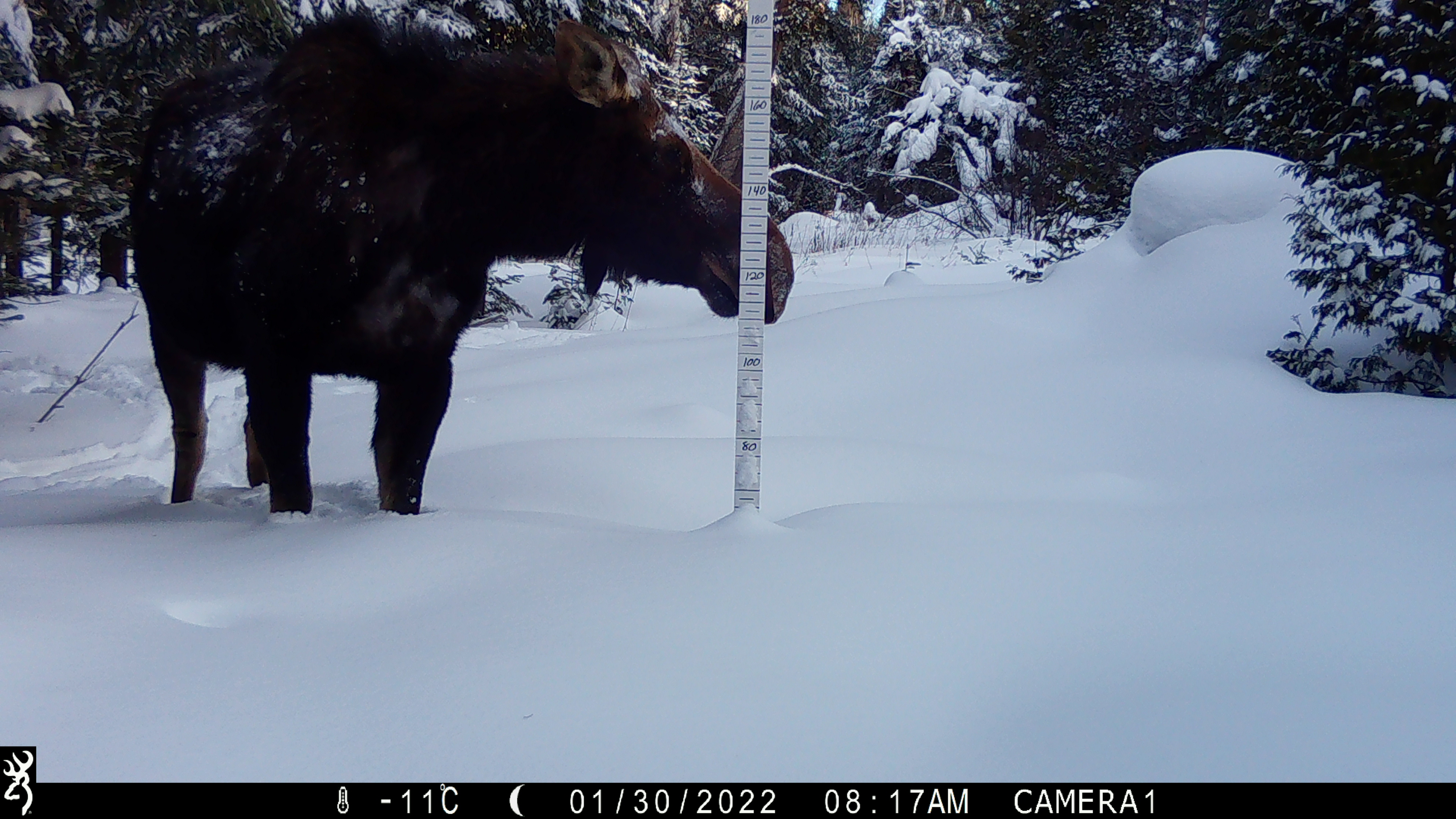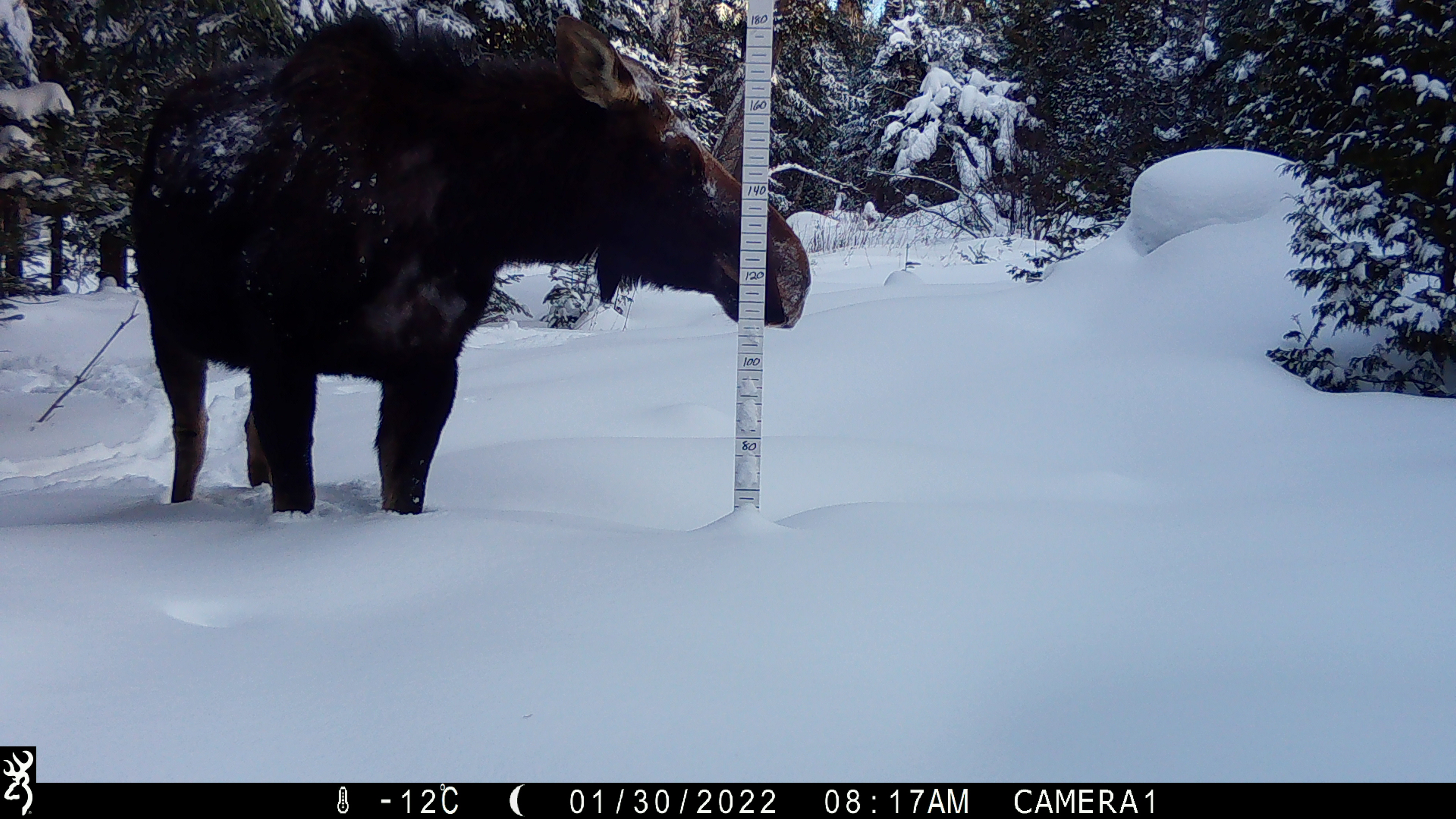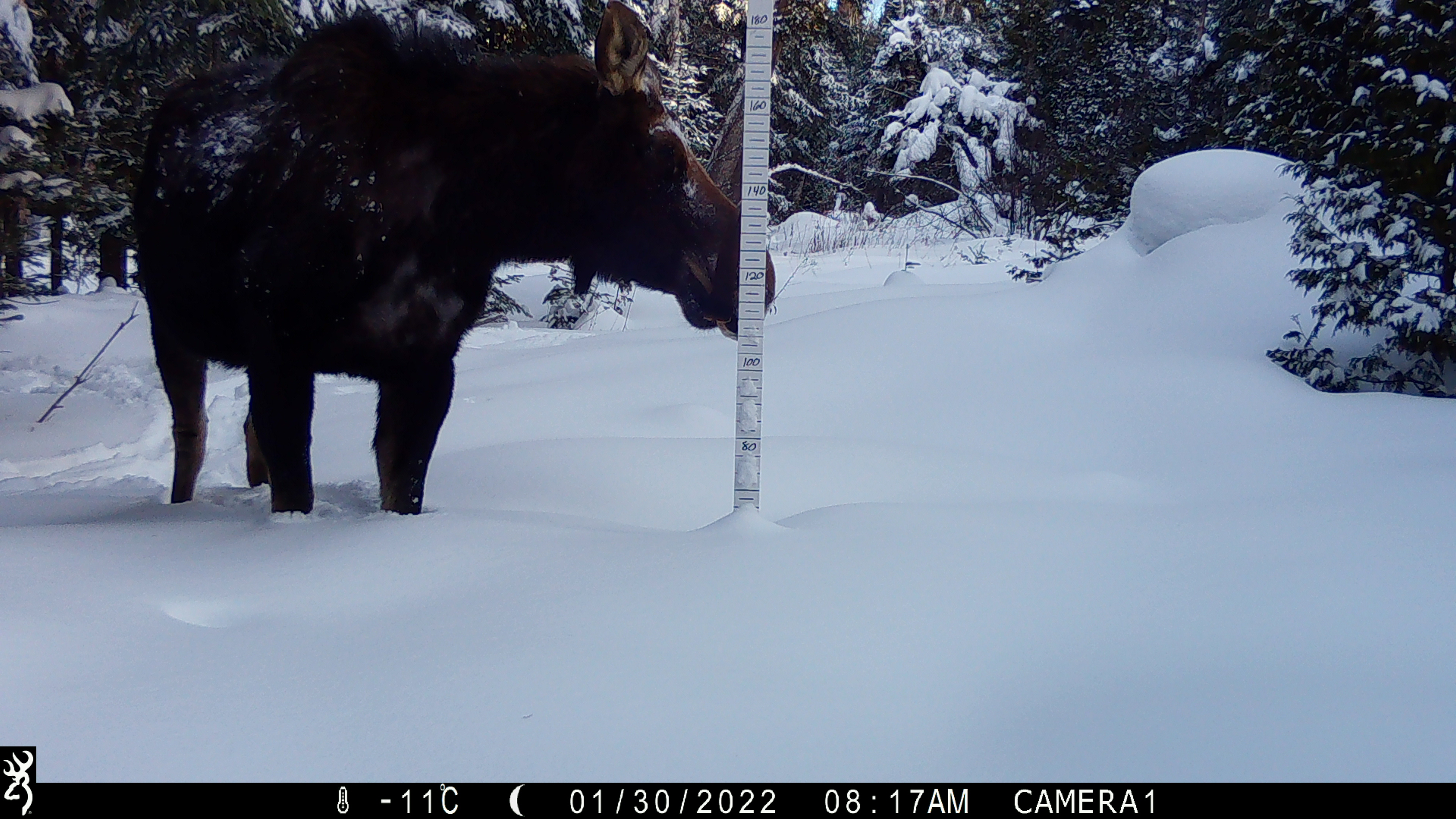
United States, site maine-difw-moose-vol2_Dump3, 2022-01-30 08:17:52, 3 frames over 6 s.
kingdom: Animalia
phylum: Chordata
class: Mammalia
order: Artiodactyla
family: Cervidae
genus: Alces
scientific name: Alces alces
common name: moose